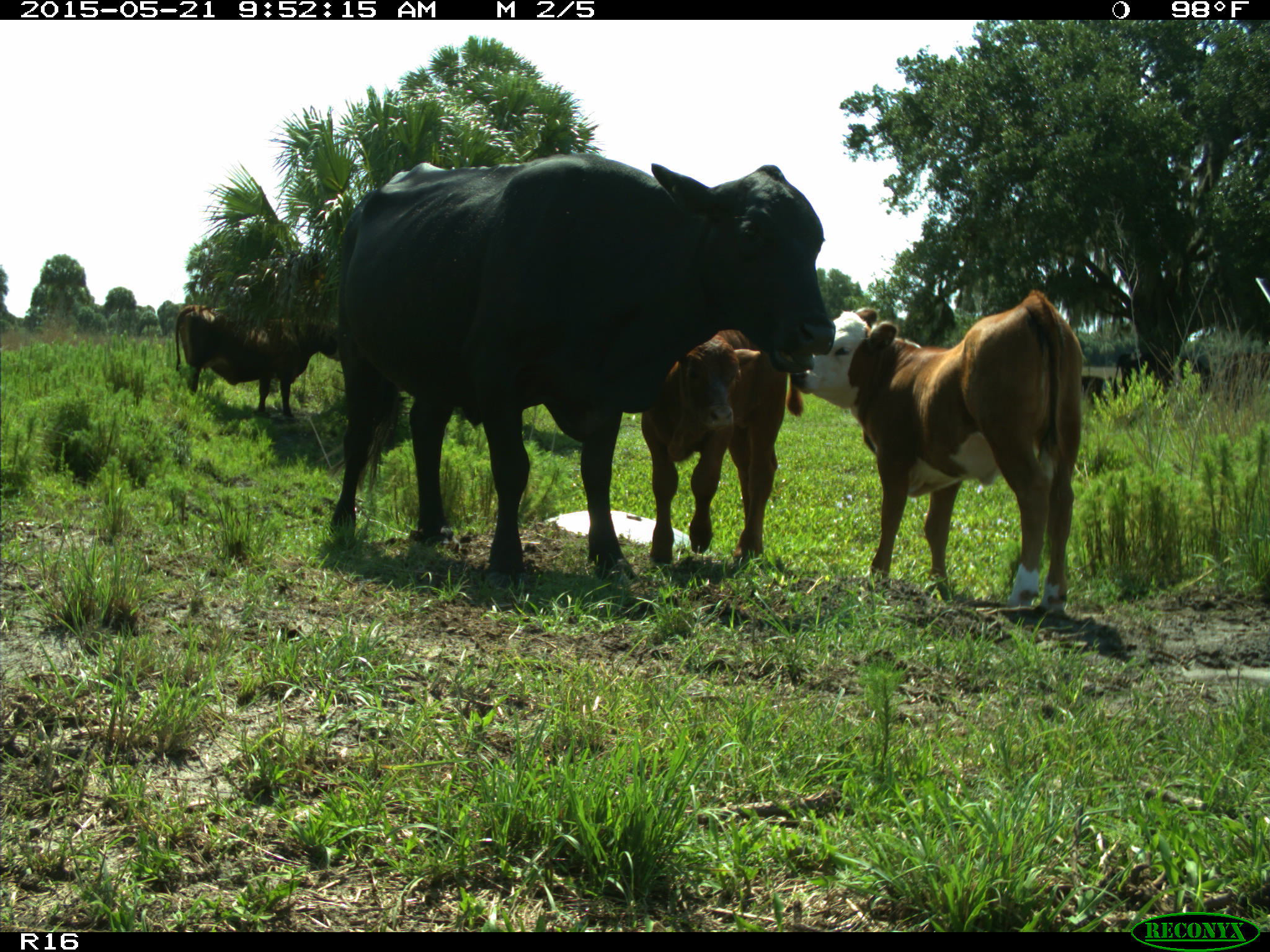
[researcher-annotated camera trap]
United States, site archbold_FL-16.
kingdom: Animalia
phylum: Chordata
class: Mammalia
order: Artiodactyla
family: Bovidae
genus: Bos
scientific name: Bos taurus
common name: domestic cow